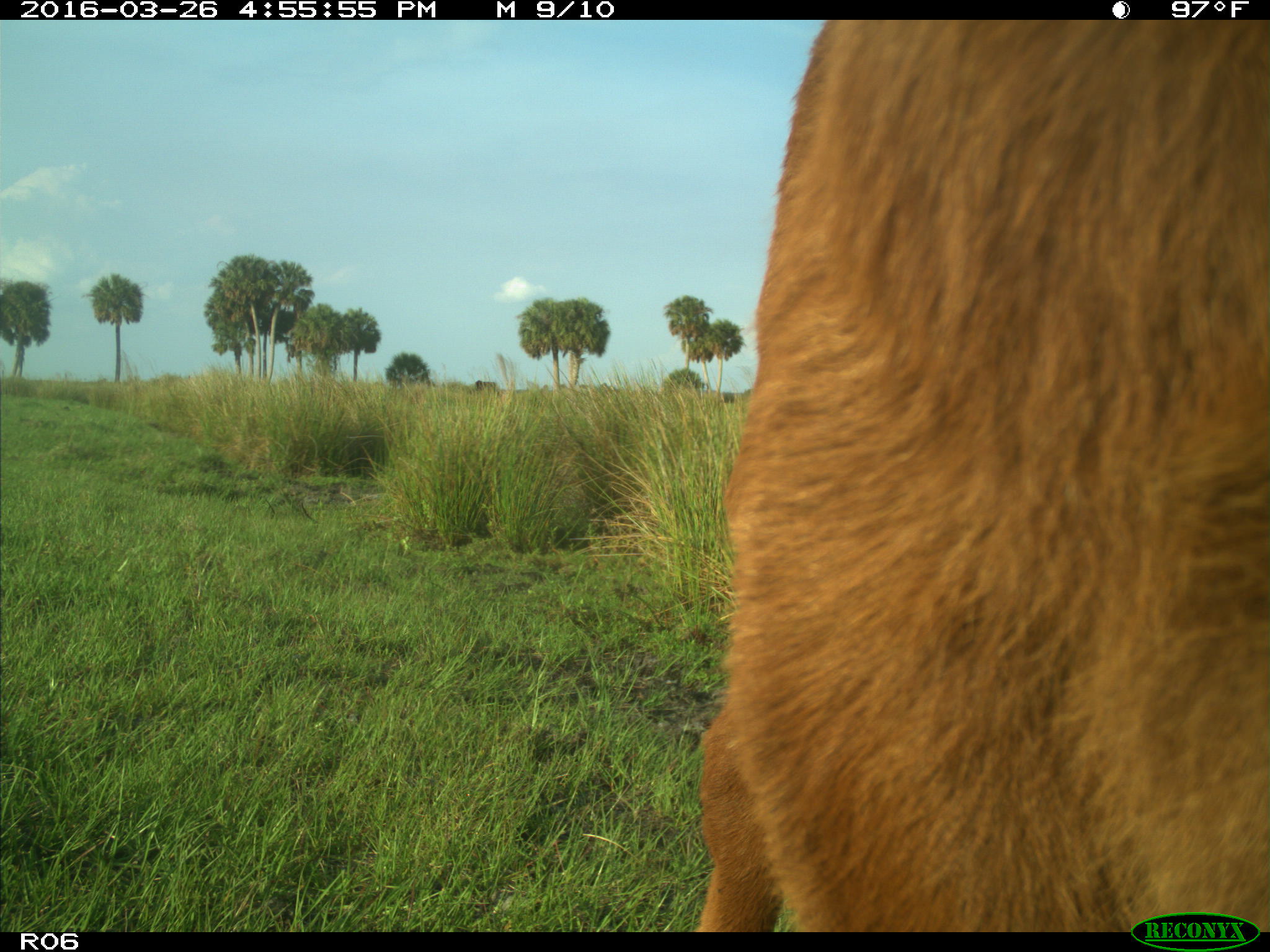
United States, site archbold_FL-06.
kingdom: Animalia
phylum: Chordata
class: Mammalia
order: Artiodactyla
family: Bovidae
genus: Bos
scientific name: Bos taurus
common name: domestic cow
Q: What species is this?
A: Bos taurus (domestic cow).